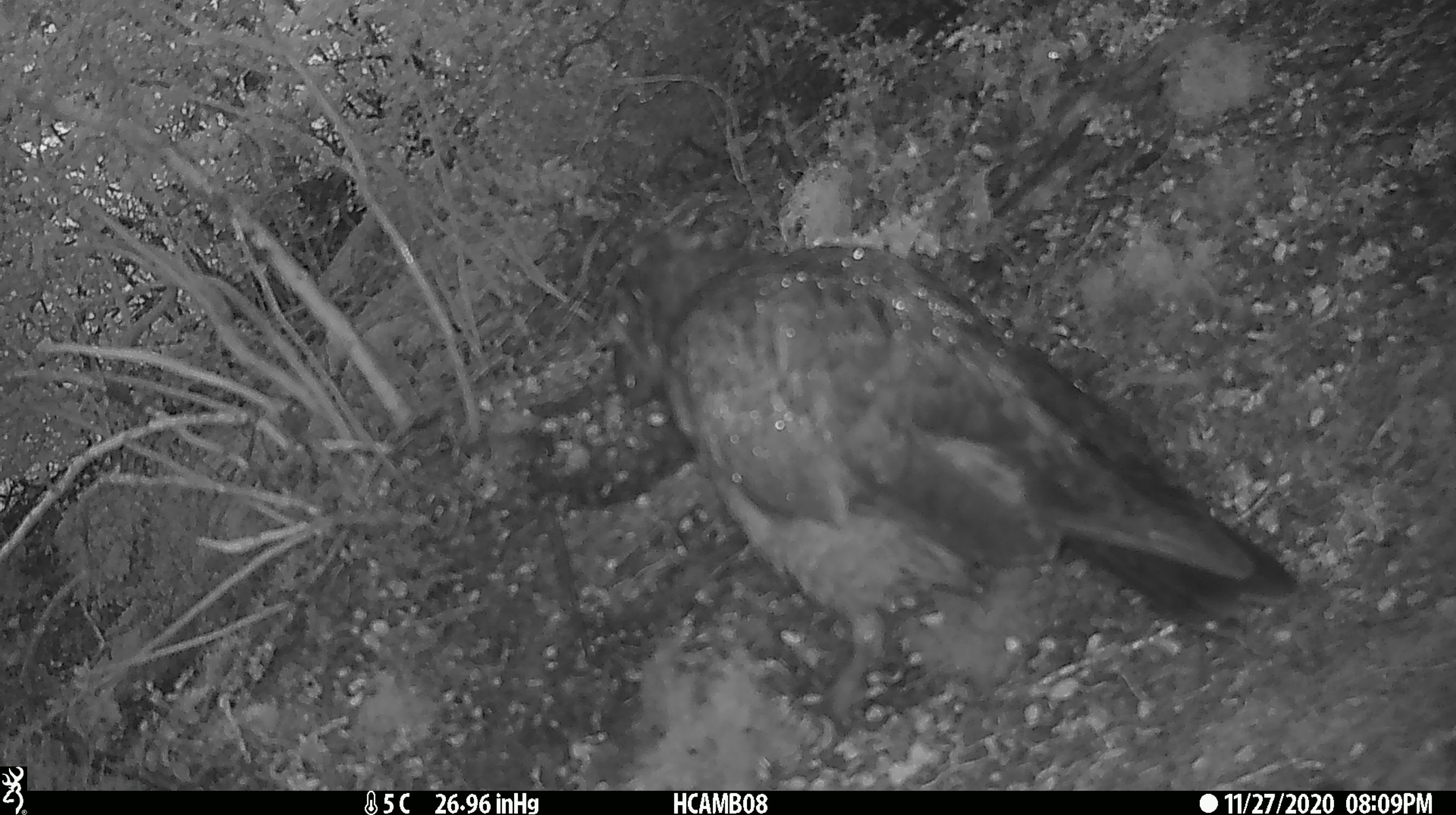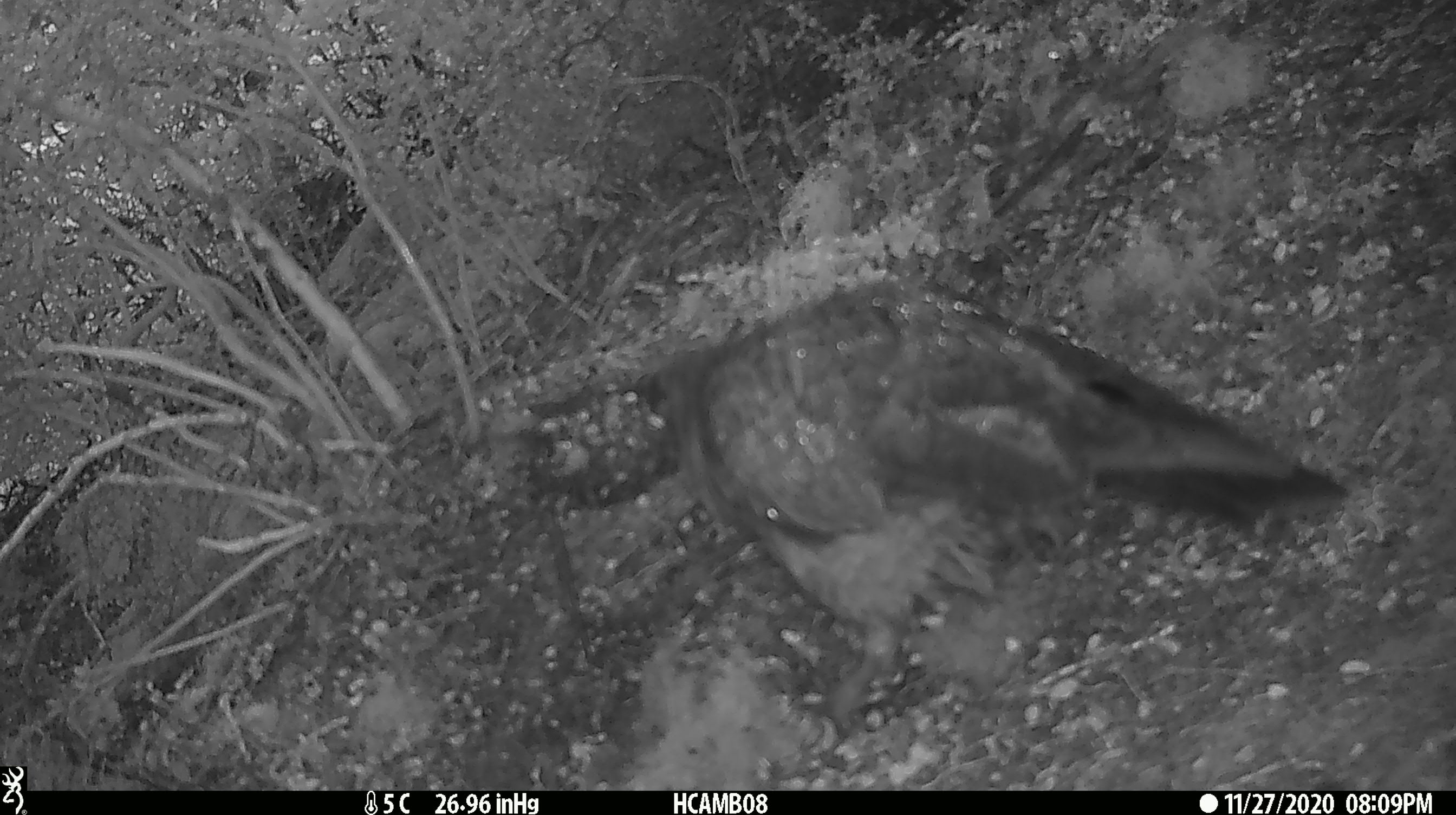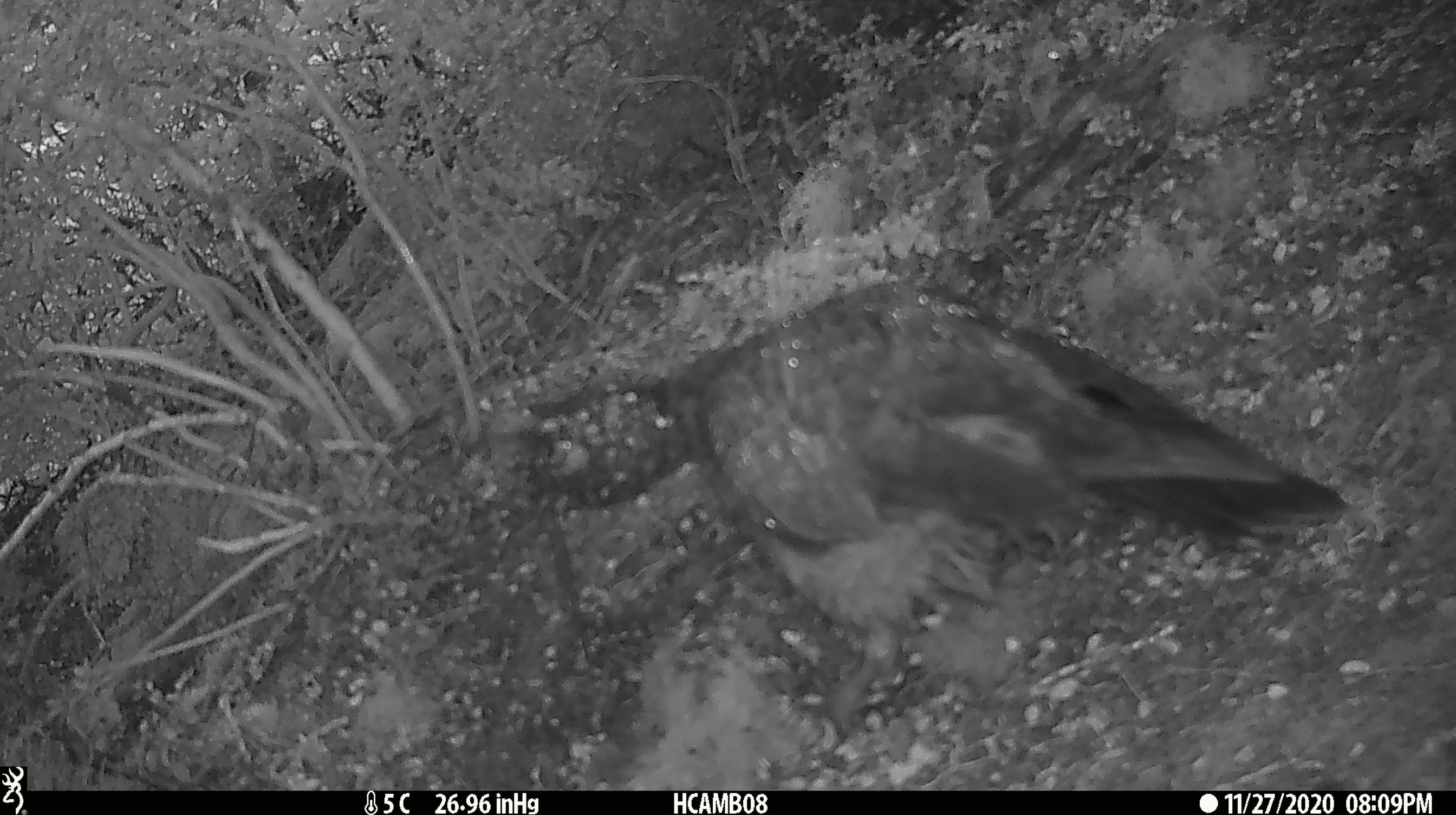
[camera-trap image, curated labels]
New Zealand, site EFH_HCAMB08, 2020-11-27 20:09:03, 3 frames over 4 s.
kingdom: Animalia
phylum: Chordata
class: Aves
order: Psittaciformes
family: Strigopidae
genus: Nestor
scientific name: Nestor notabilis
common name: kea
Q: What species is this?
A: Kea (Nestor notabilis).